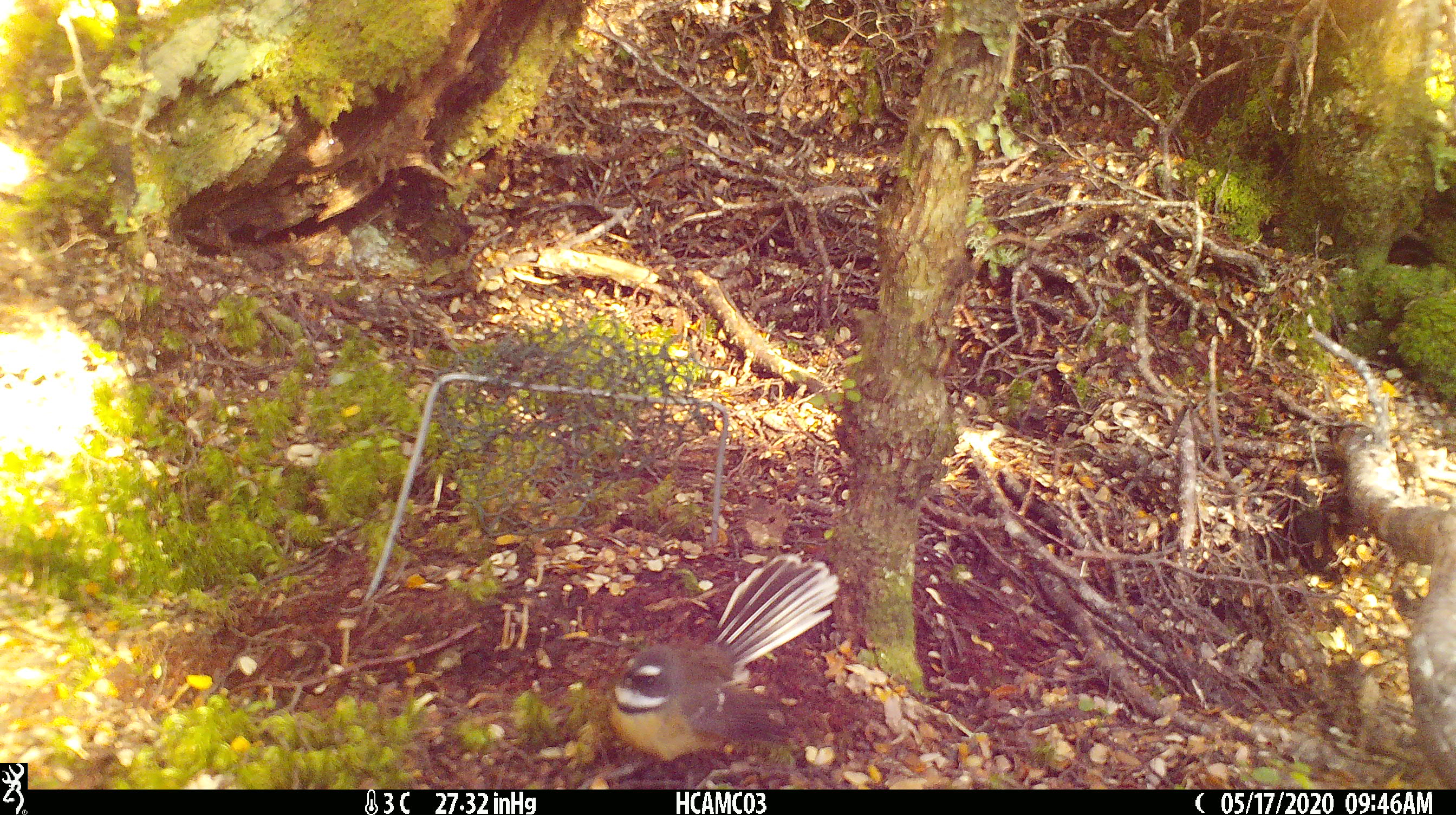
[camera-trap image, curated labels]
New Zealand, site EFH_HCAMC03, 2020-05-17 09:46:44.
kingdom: Animalia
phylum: Chordata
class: Aves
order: Passeriformes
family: Rhipiduridae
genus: Rhipidura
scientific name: Rhipidura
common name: fantails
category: fantail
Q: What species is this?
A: Fantail (fantails) (Rhipidura).